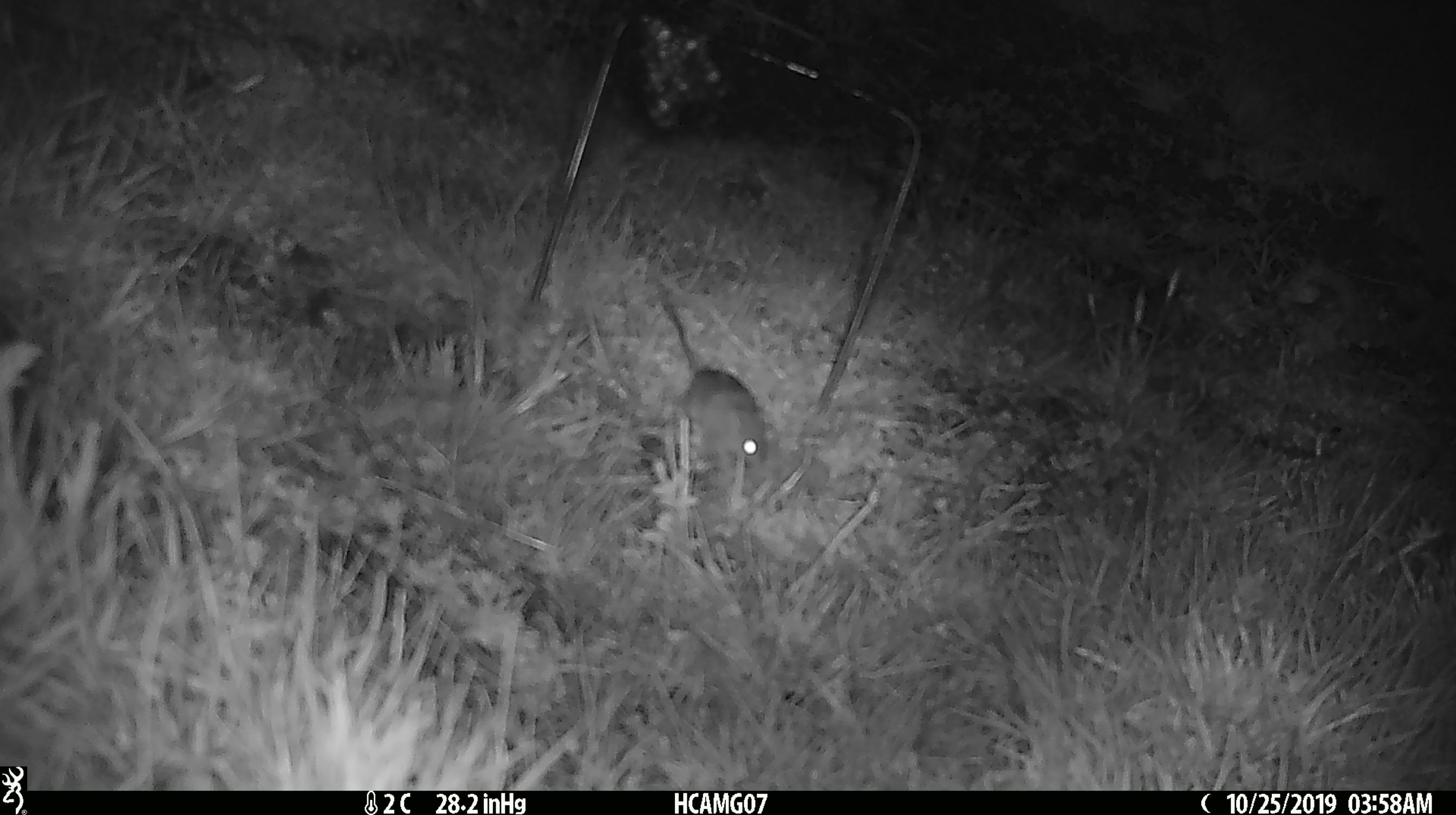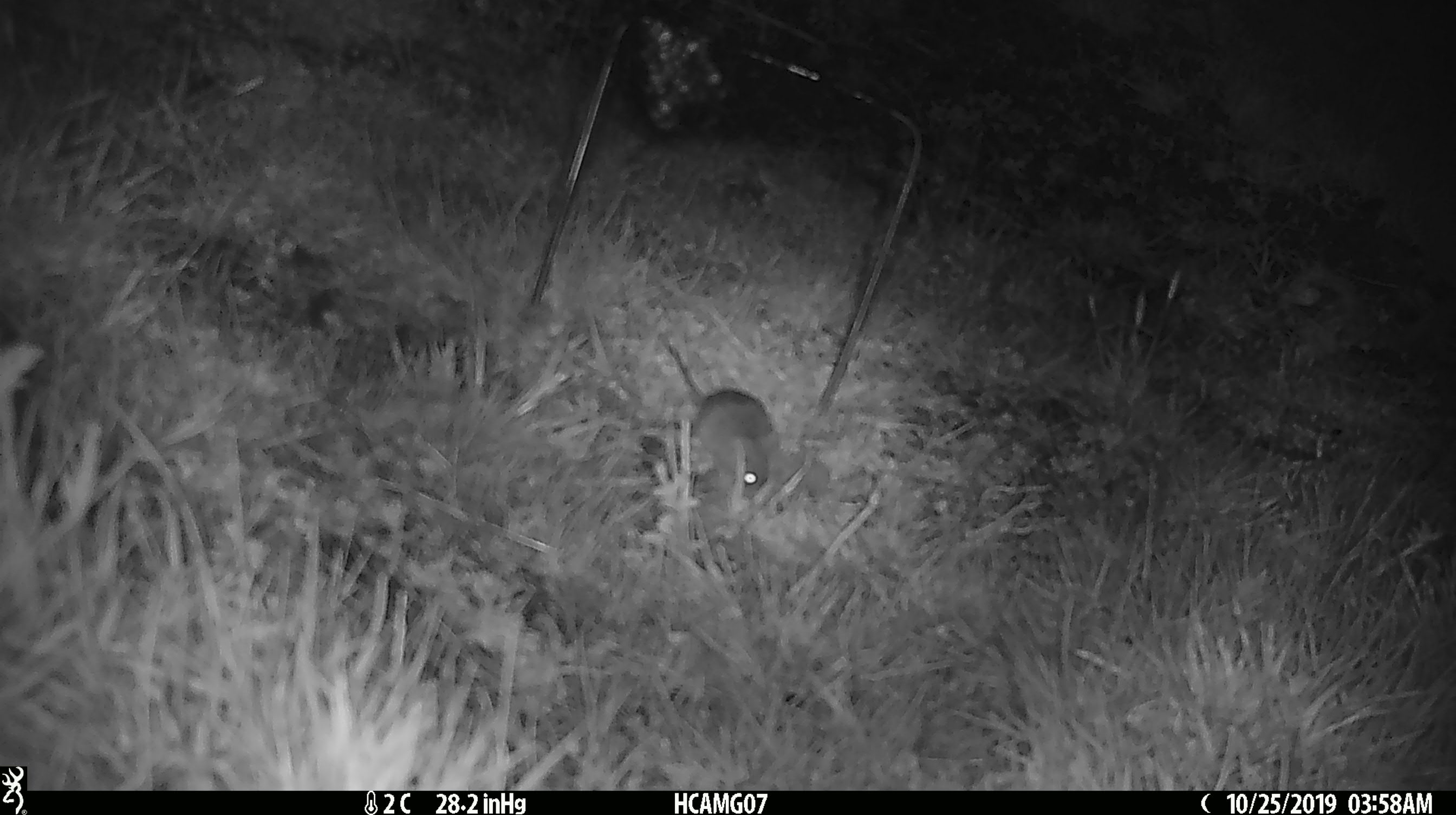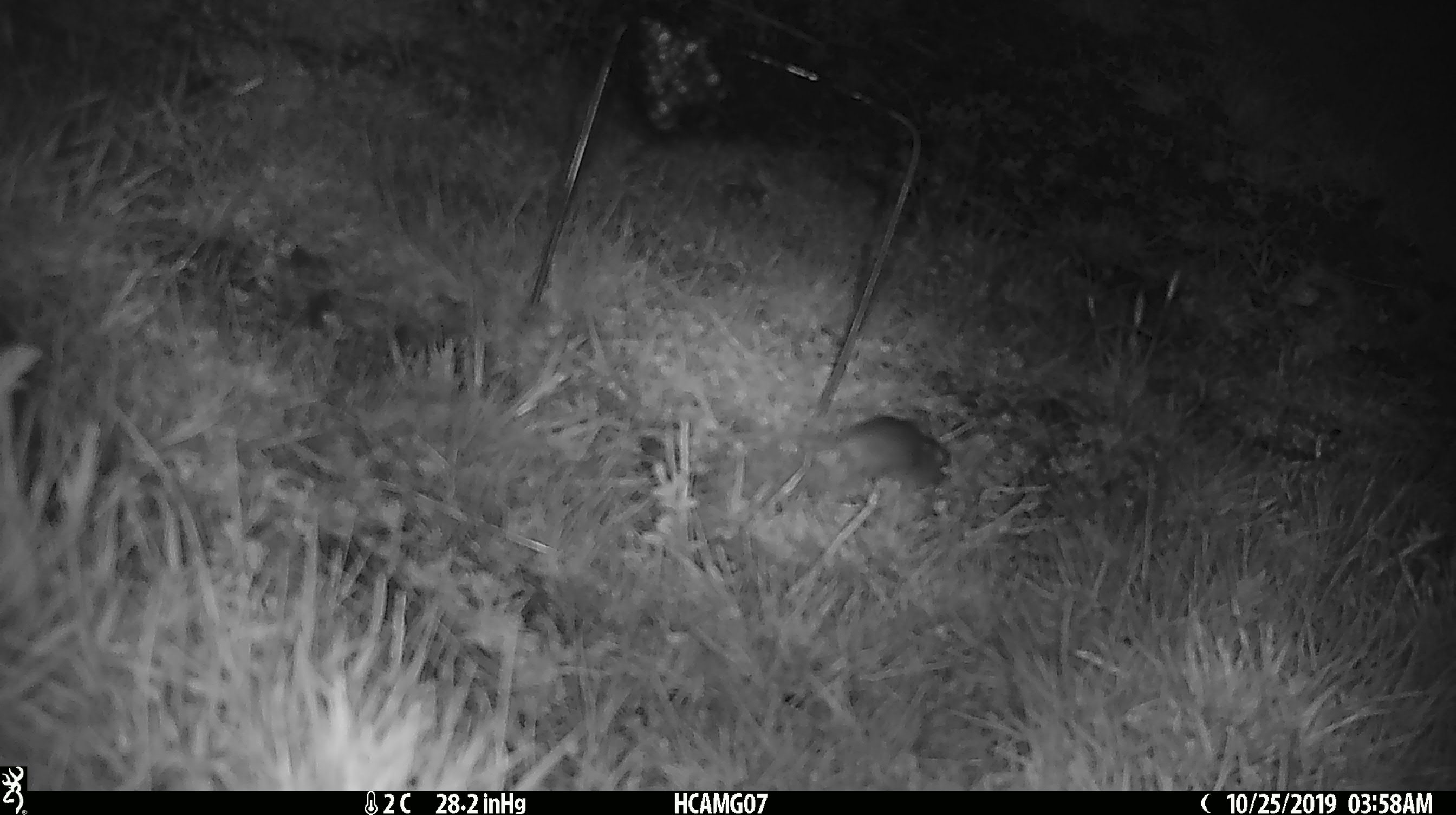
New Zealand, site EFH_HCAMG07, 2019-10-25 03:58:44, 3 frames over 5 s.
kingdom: Animalia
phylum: Chordata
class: Mammalia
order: Rodentia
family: Muridae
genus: Mus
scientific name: Mus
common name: mouse